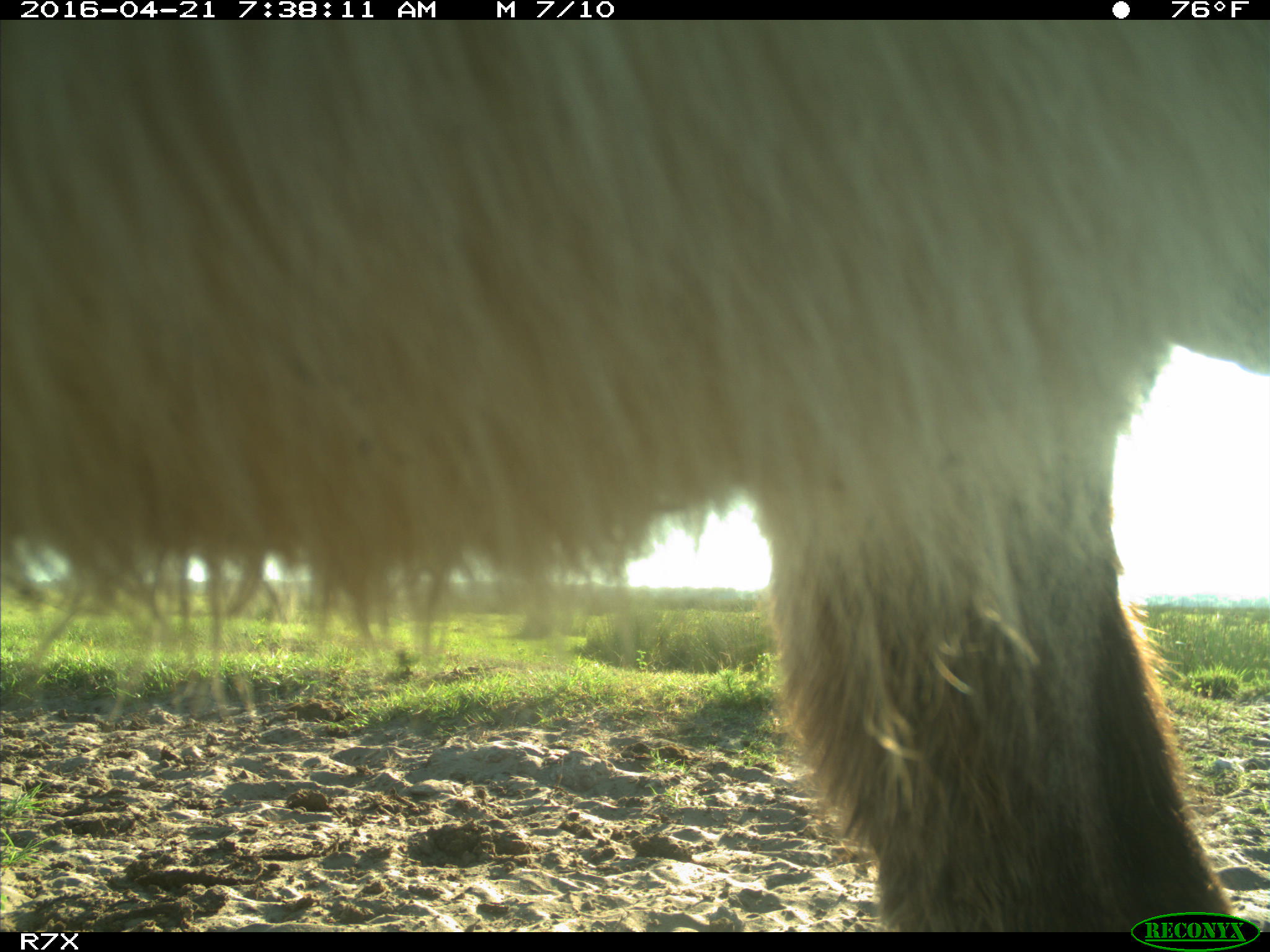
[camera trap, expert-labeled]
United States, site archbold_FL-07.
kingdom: Animalia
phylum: Chordata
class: Mammalia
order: Artiodactyla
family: Bovidae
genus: Bos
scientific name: Bos taurus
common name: domestic cow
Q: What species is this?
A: Bos taurus (domestic cow).